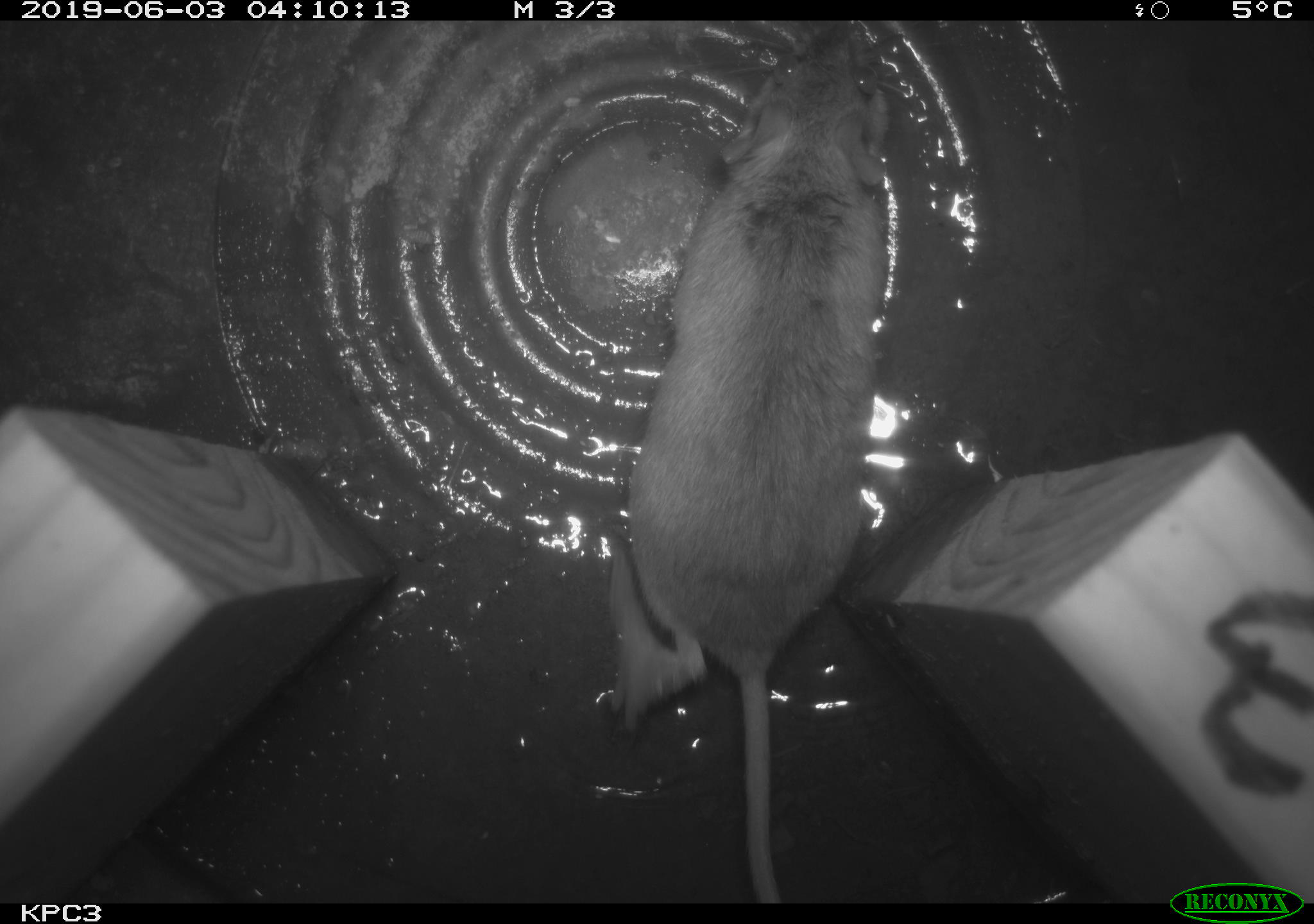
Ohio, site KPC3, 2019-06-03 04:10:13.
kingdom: Animalia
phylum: Chordata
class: Mammalia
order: Rodentia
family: Cricetidae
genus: Peromyscus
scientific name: Peromyscus leucopus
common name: white-footed mouse